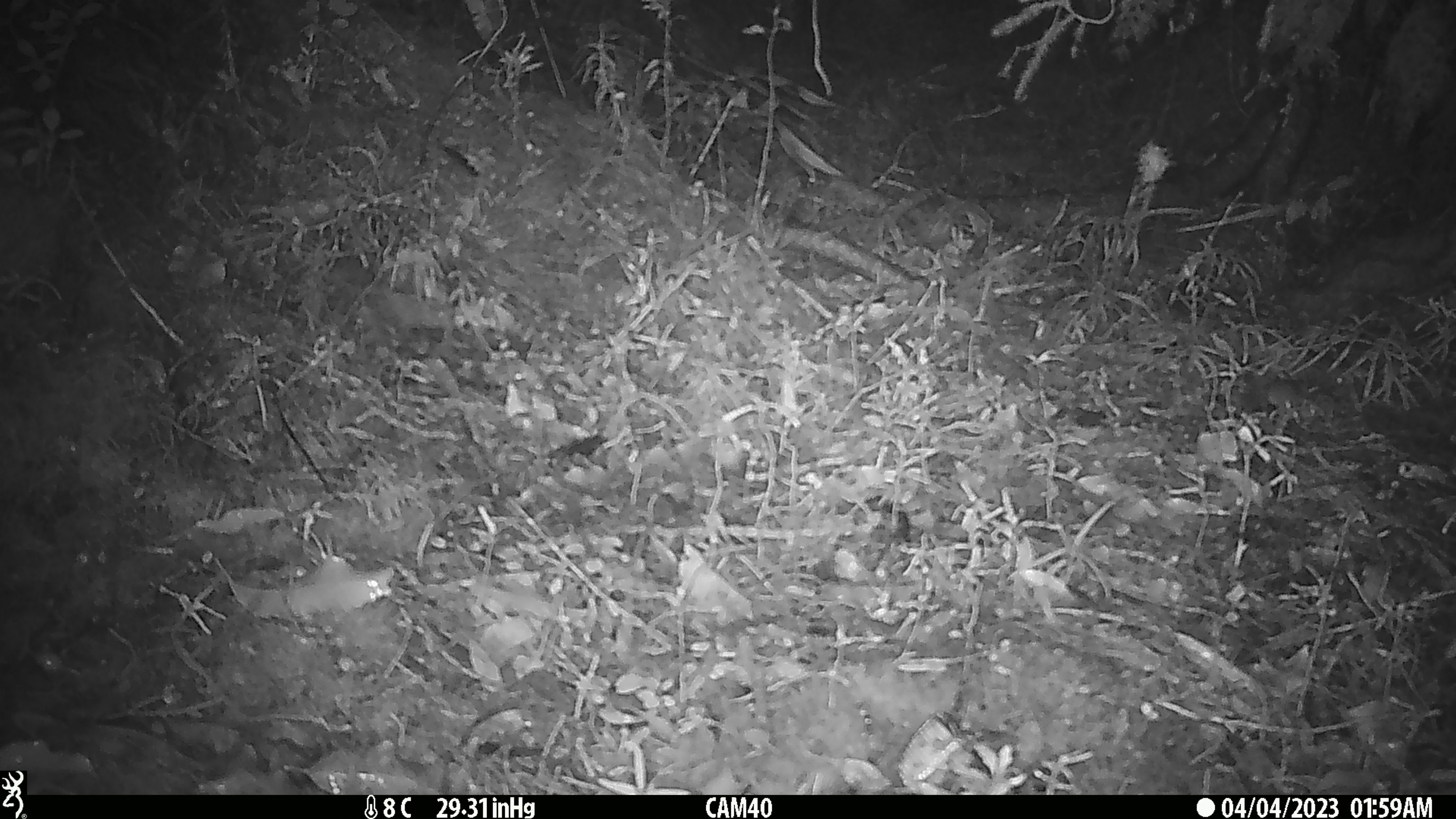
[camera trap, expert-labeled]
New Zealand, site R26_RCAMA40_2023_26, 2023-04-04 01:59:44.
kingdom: Animalia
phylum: Chordata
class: Mammalia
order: Rodentia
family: Muridae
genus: Mus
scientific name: Mus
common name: mouse